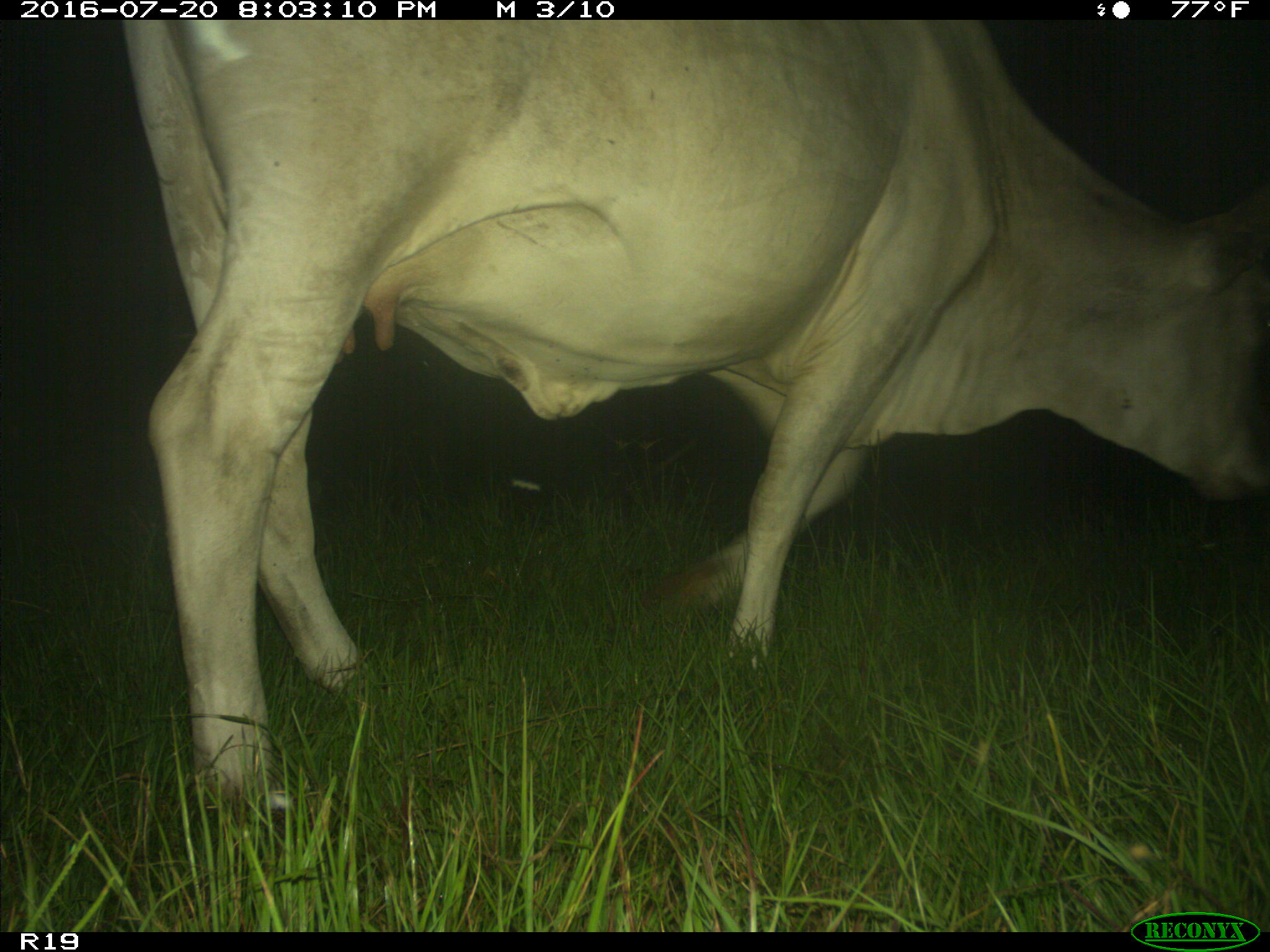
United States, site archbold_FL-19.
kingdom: Animalia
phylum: Chordata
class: Mammalia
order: Artiodactyla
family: Bovidae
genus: Bos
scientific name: Bos taurus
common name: domestic cow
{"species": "Bos taurus (domestic cow)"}